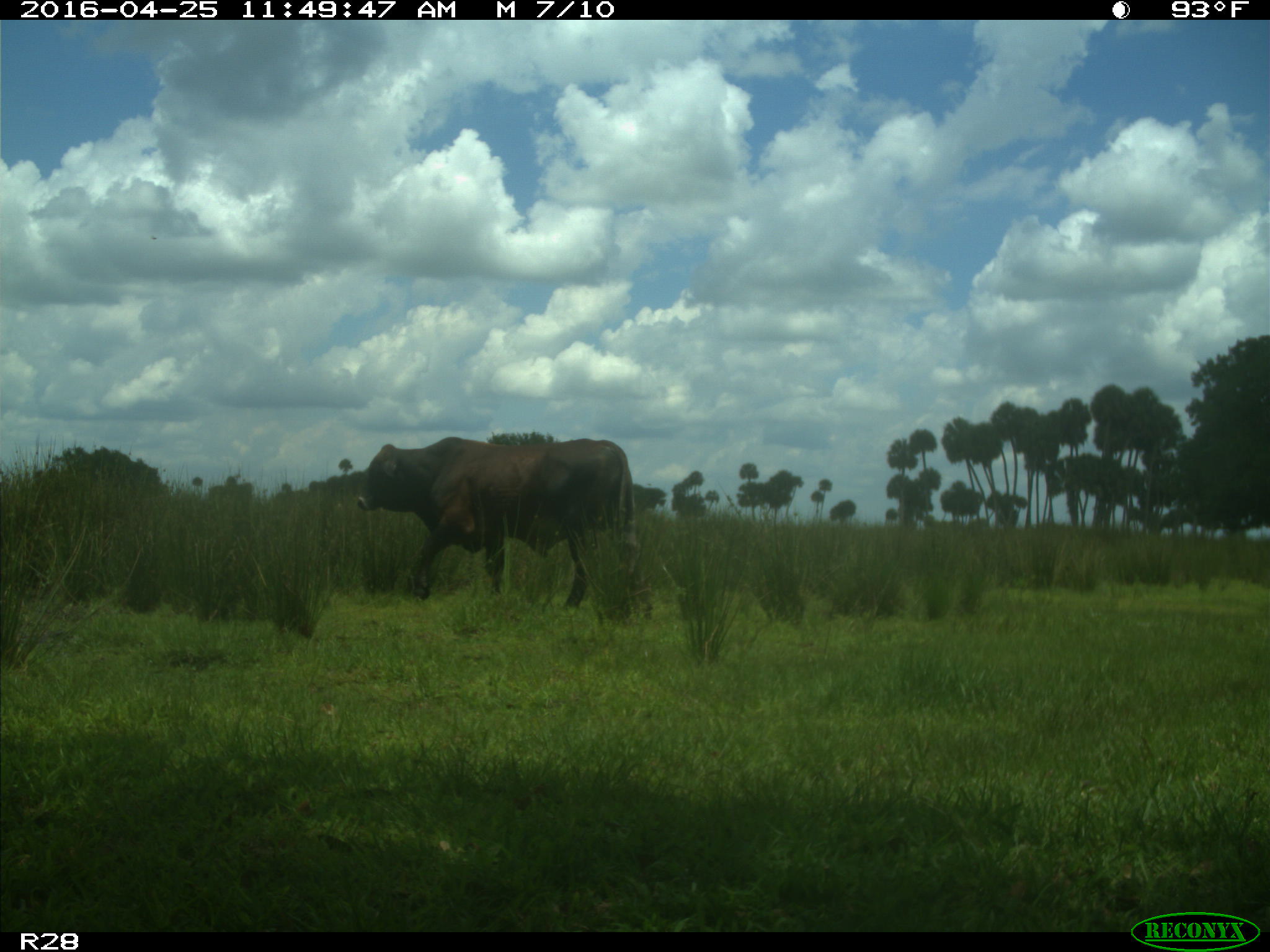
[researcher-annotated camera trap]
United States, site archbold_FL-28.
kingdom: Animalia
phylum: Chordata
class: Mammalia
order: Artiodactyla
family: Bovidae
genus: Bos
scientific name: Bos taurus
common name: domestic cow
Bos taurus (domestic cow).